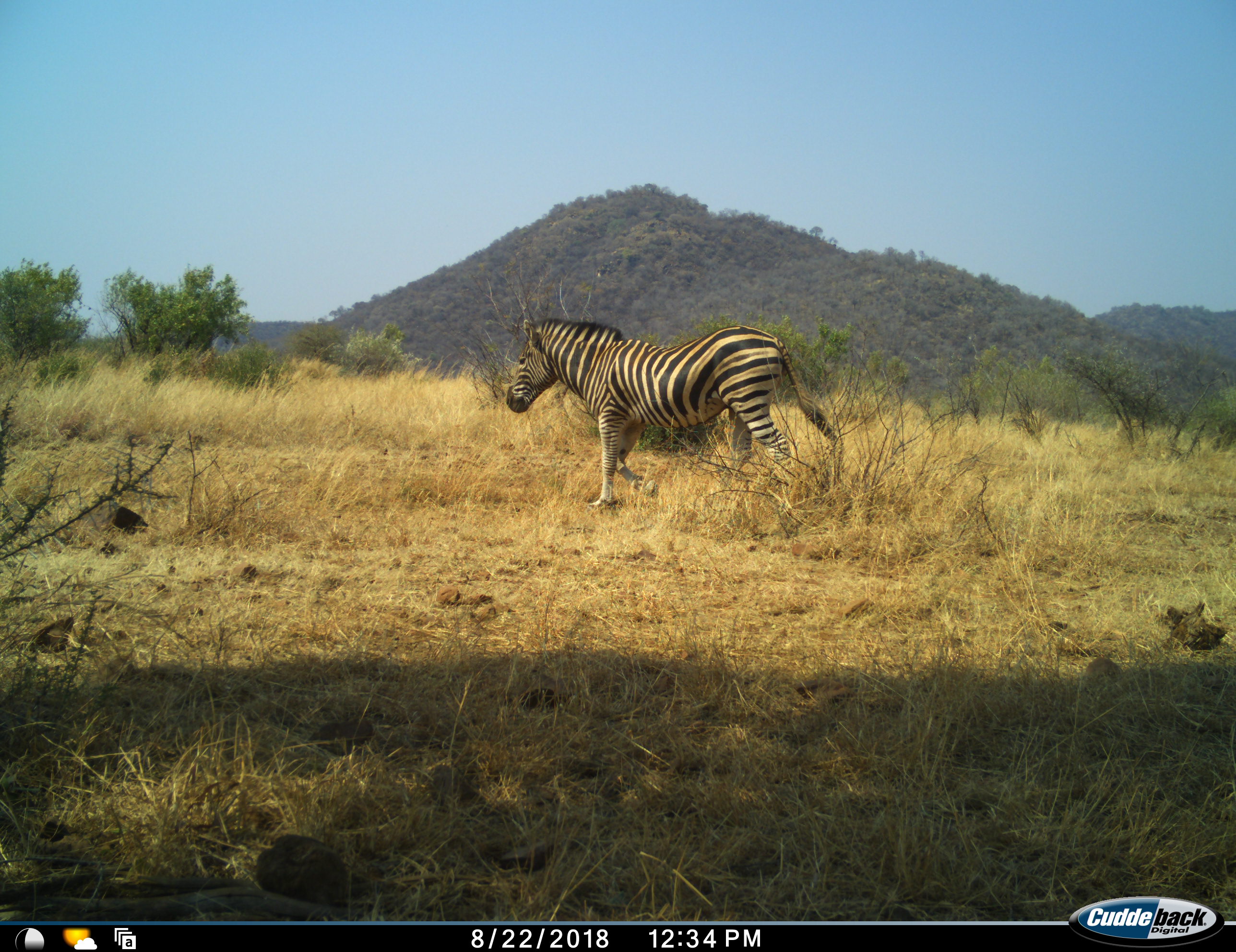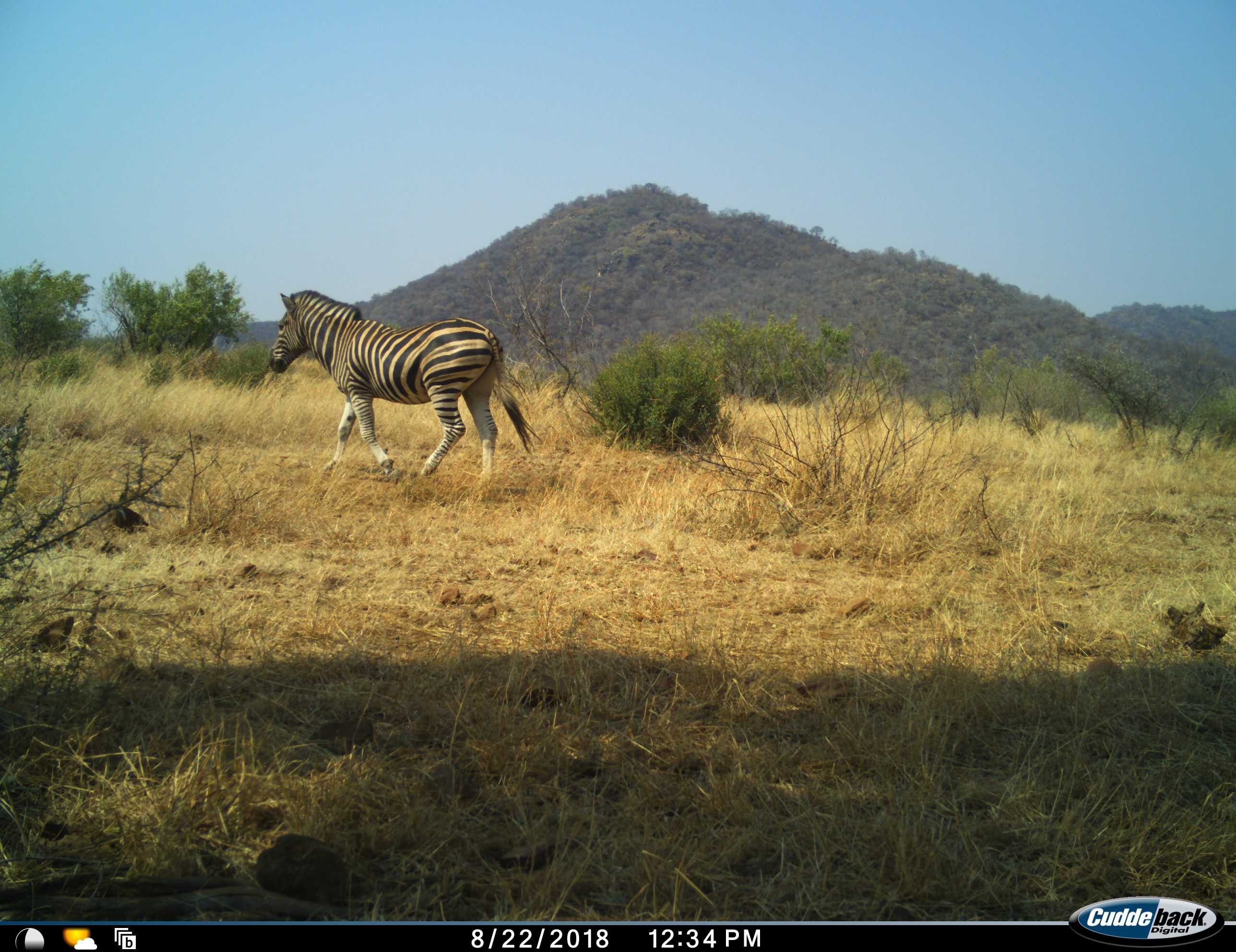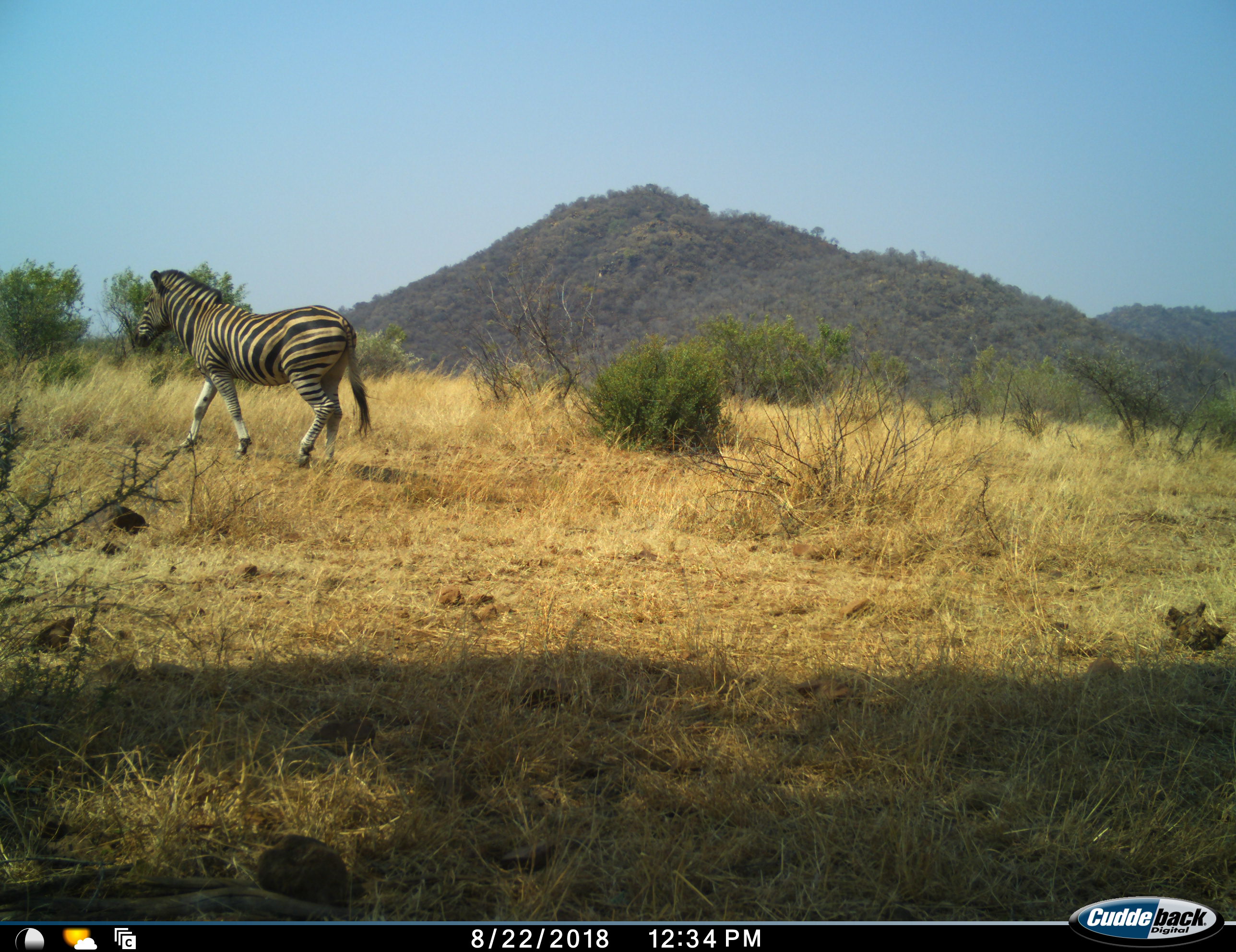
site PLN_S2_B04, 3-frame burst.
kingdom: Animalia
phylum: Chordata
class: Mammalia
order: Perissodactyla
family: Equidae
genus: Equus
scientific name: Equus quagga burchellii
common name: burchell's zebra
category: zebraburchells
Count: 1.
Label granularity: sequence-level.